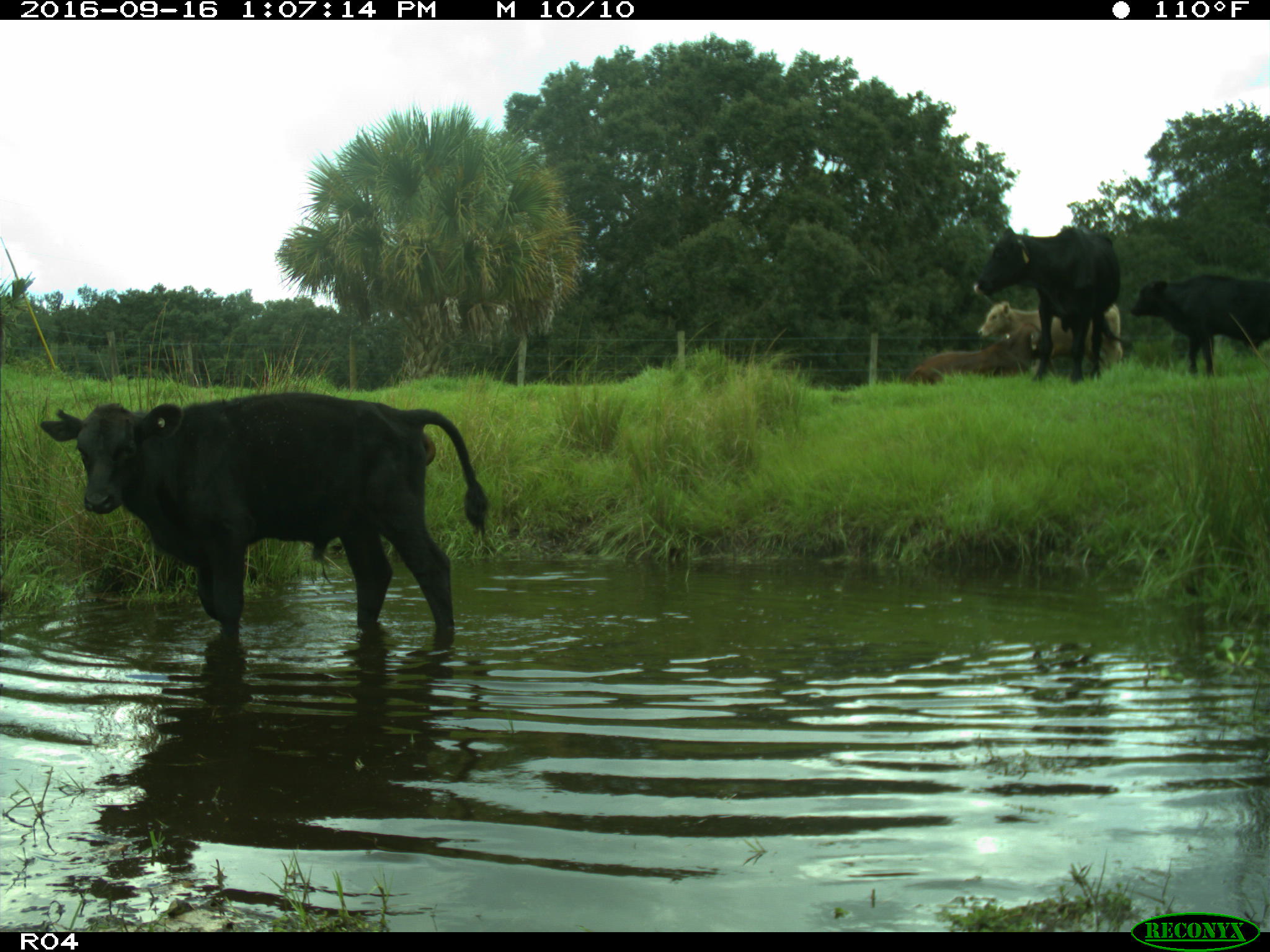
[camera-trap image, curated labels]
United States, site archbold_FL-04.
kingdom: Animalia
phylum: Chordata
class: Mammalia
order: Artiodactyla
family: Bovidae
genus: Bos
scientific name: Bos taurus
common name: domestic cow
Bos taurus (domestic cow).